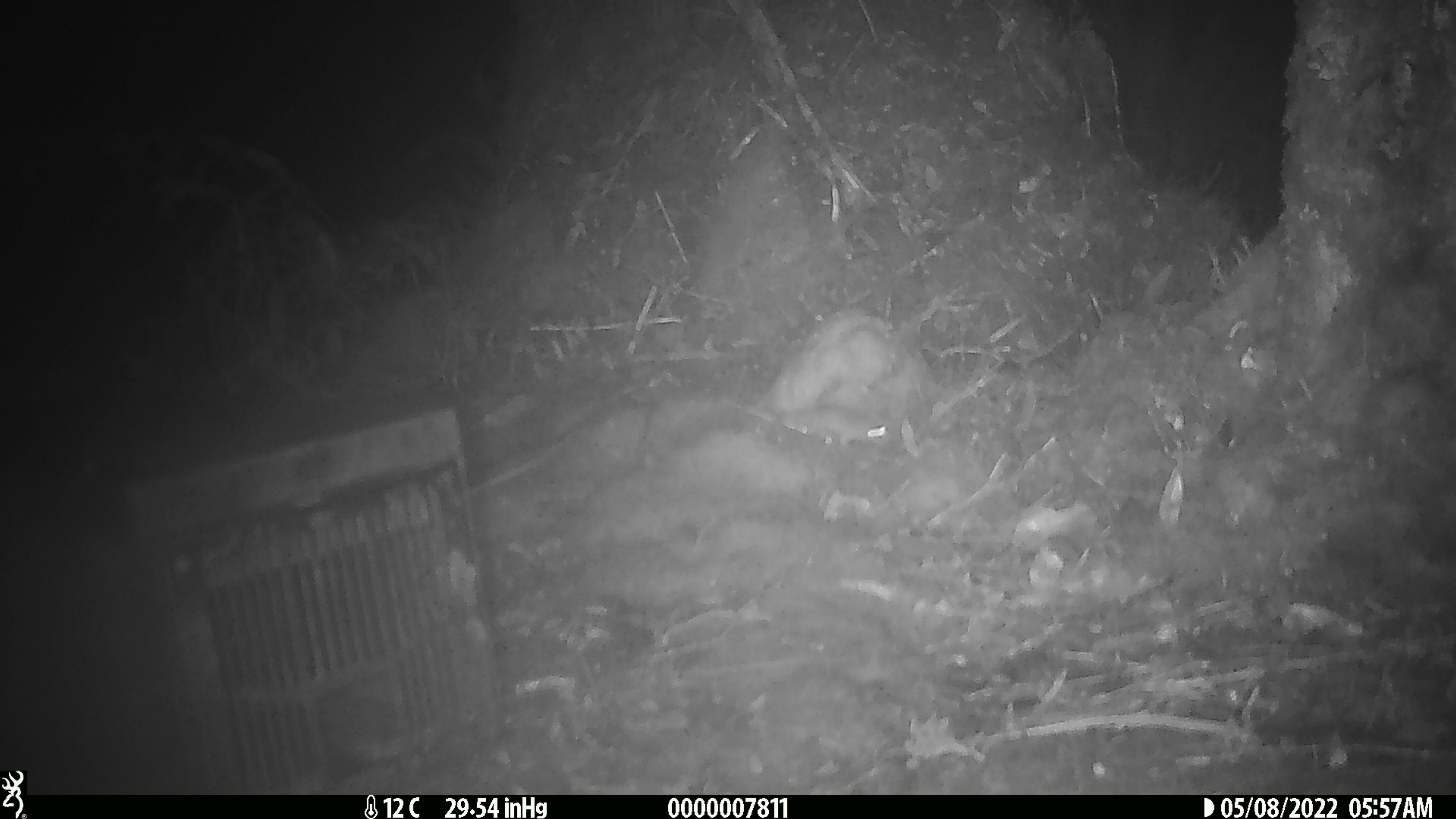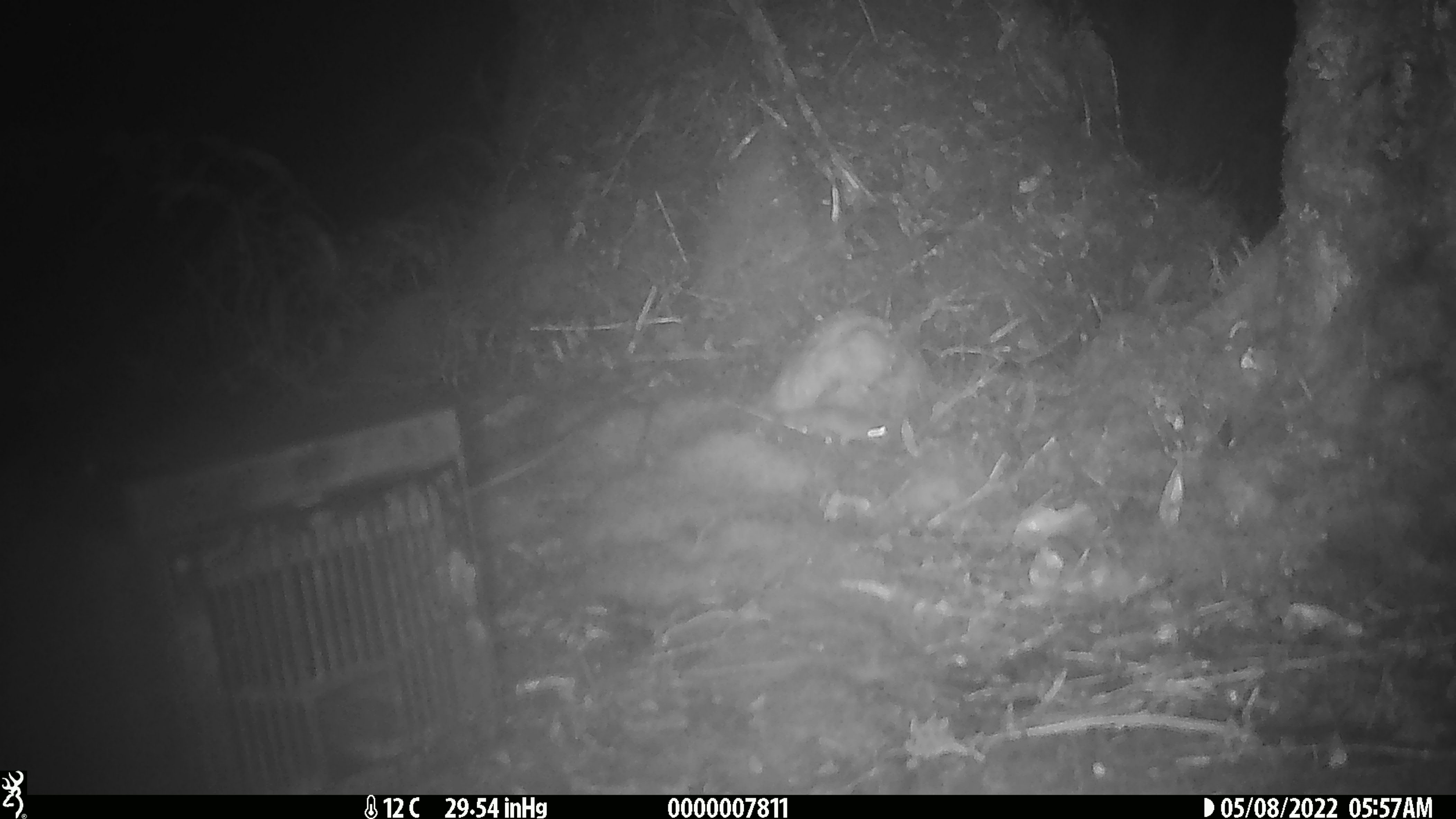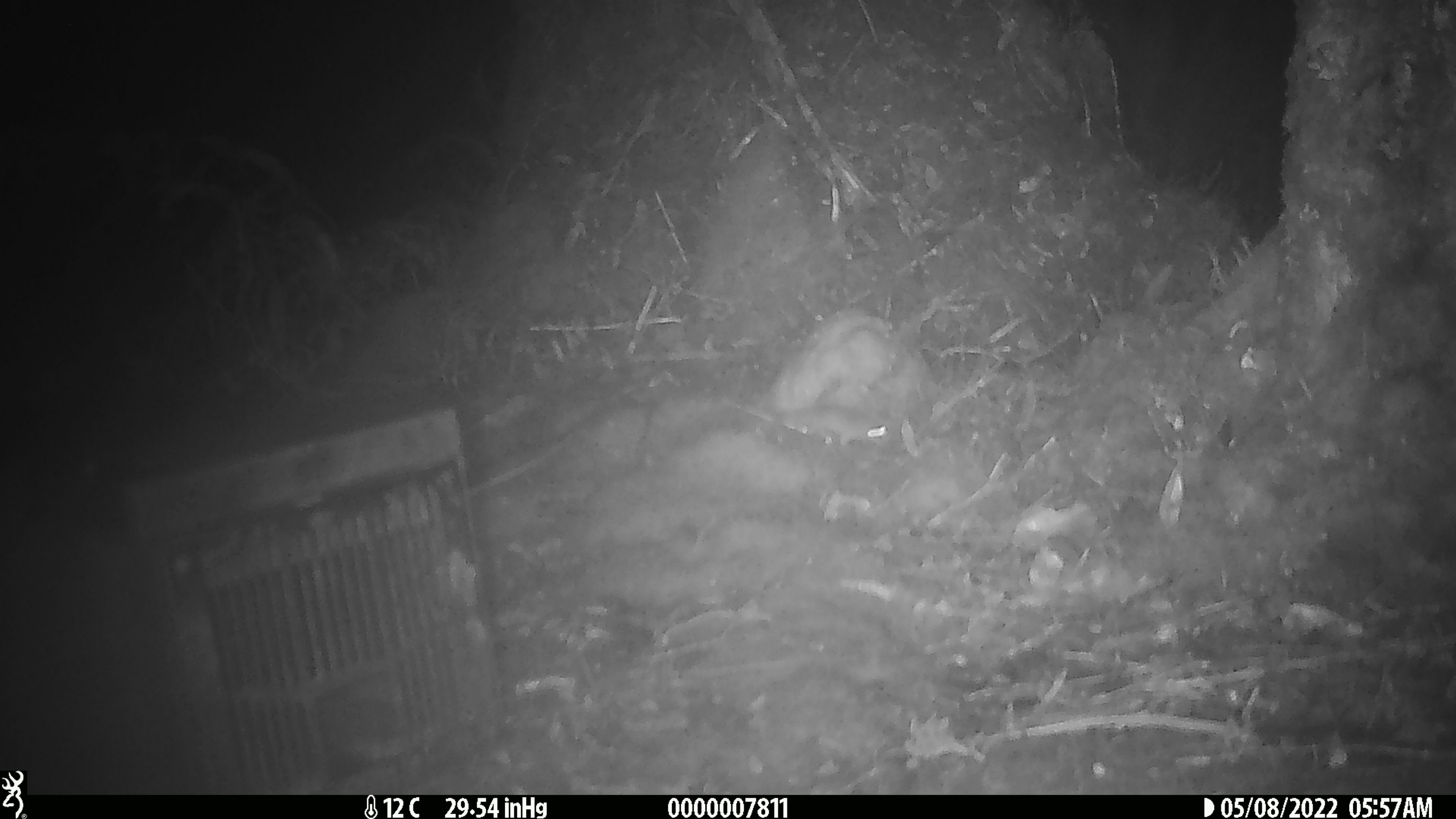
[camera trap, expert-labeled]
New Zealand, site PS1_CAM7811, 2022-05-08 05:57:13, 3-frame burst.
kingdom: Animalia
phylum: Chordata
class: Mammalia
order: Rodentia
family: Muridae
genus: Mus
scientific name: Mus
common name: mouse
Mouse (Mus).